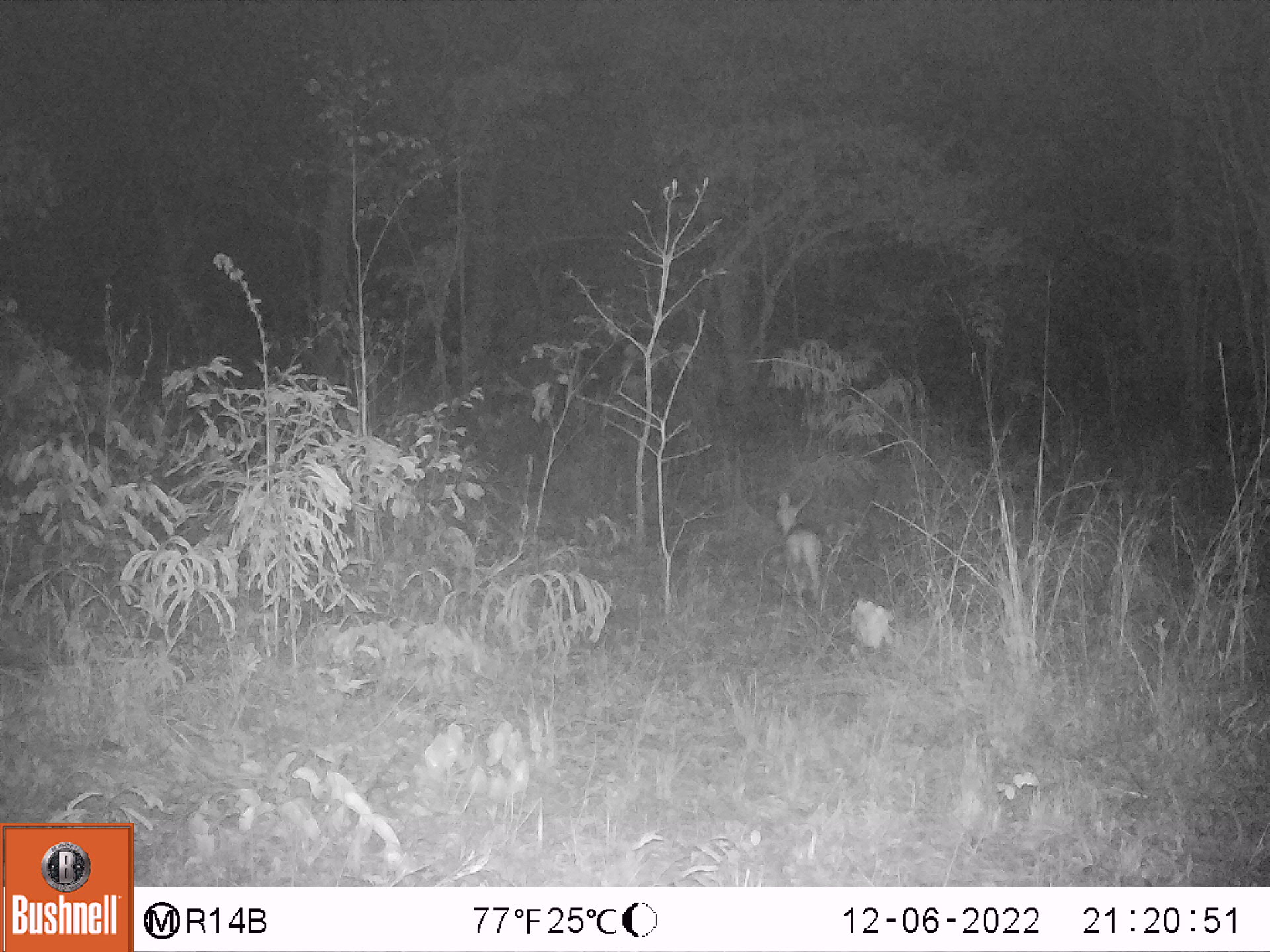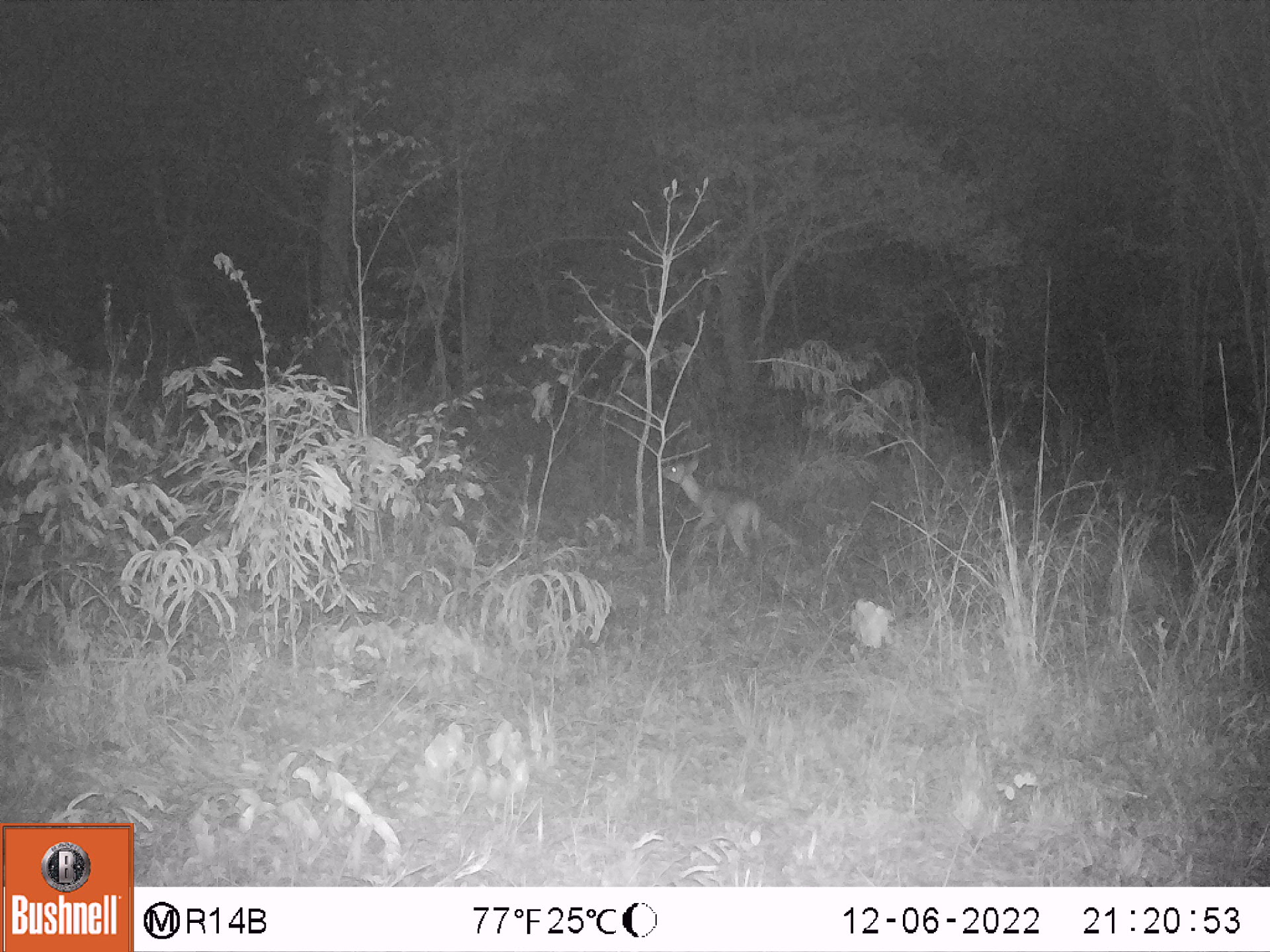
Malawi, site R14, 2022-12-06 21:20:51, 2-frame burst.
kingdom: Animalia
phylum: Chordata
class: Mammalia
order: Artiodactyla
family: Bovidae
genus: Sylvicapra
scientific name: Sylvicapra grimmia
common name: common duiker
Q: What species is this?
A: Common duiker (Sylvicapra grimmia).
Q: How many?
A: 1.